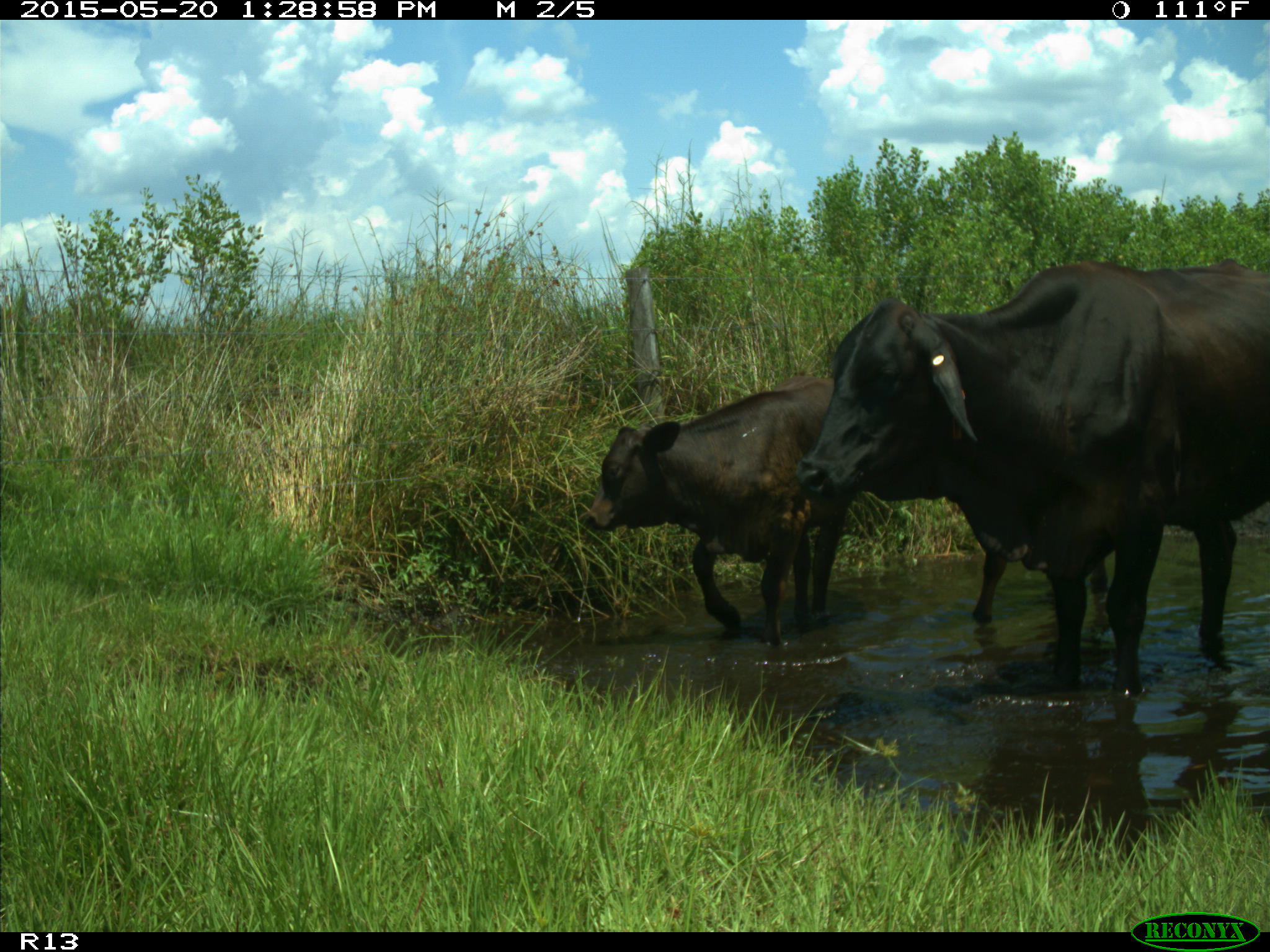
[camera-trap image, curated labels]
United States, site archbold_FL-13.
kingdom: Animalia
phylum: Chordata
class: Mammalia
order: Artiodactyla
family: Bovidae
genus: Bos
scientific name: Bos taurus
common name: domestic cow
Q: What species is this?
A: Bos taurus (domestic cow).